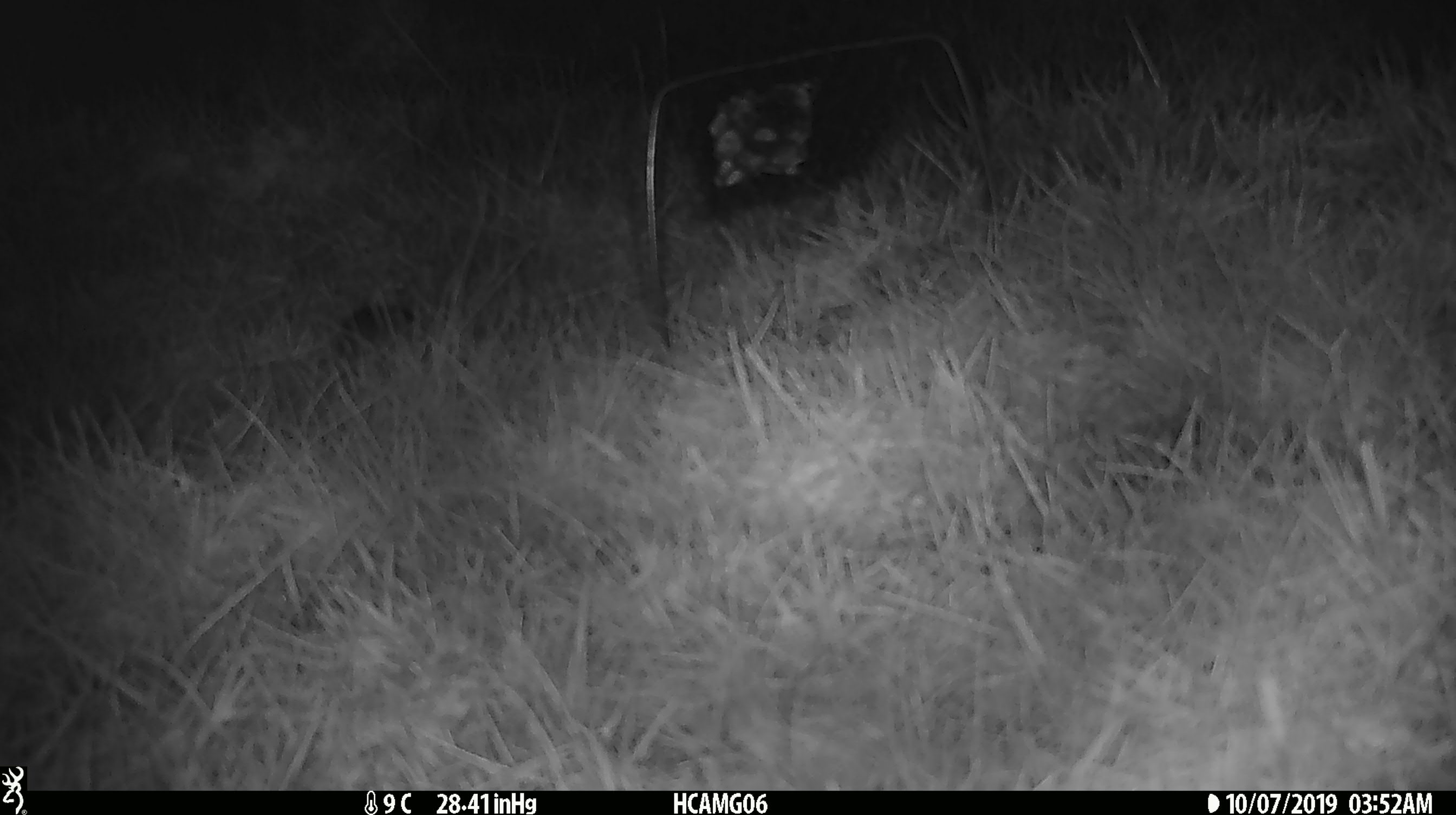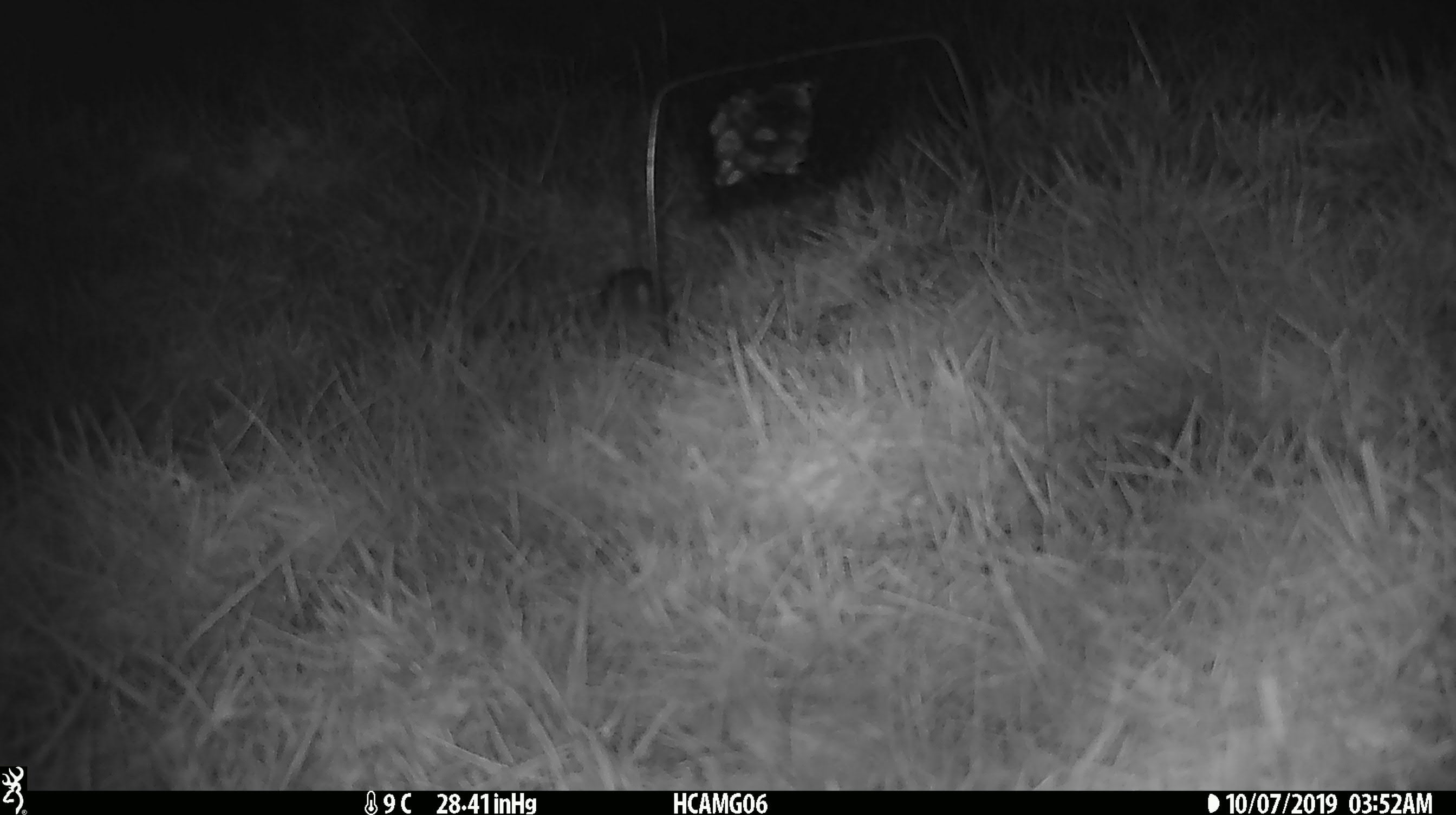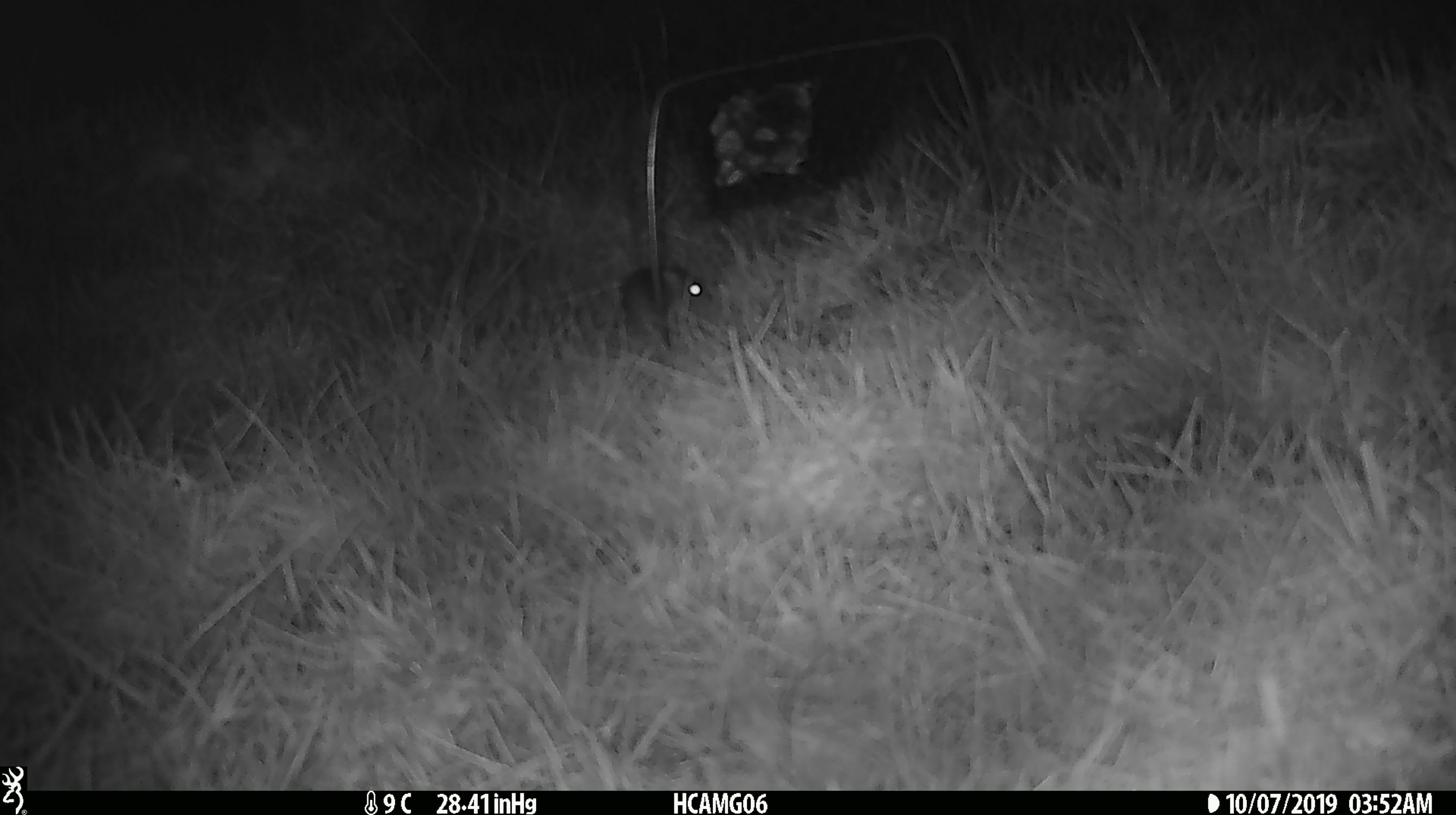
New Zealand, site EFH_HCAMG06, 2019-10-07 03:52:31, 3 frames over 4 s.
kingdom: Animalia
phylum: Chordata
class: Mammalia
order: Rodentia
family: Muridae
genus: Mus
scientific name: Mus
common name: mouse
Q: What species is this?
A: Mouse (Mus).